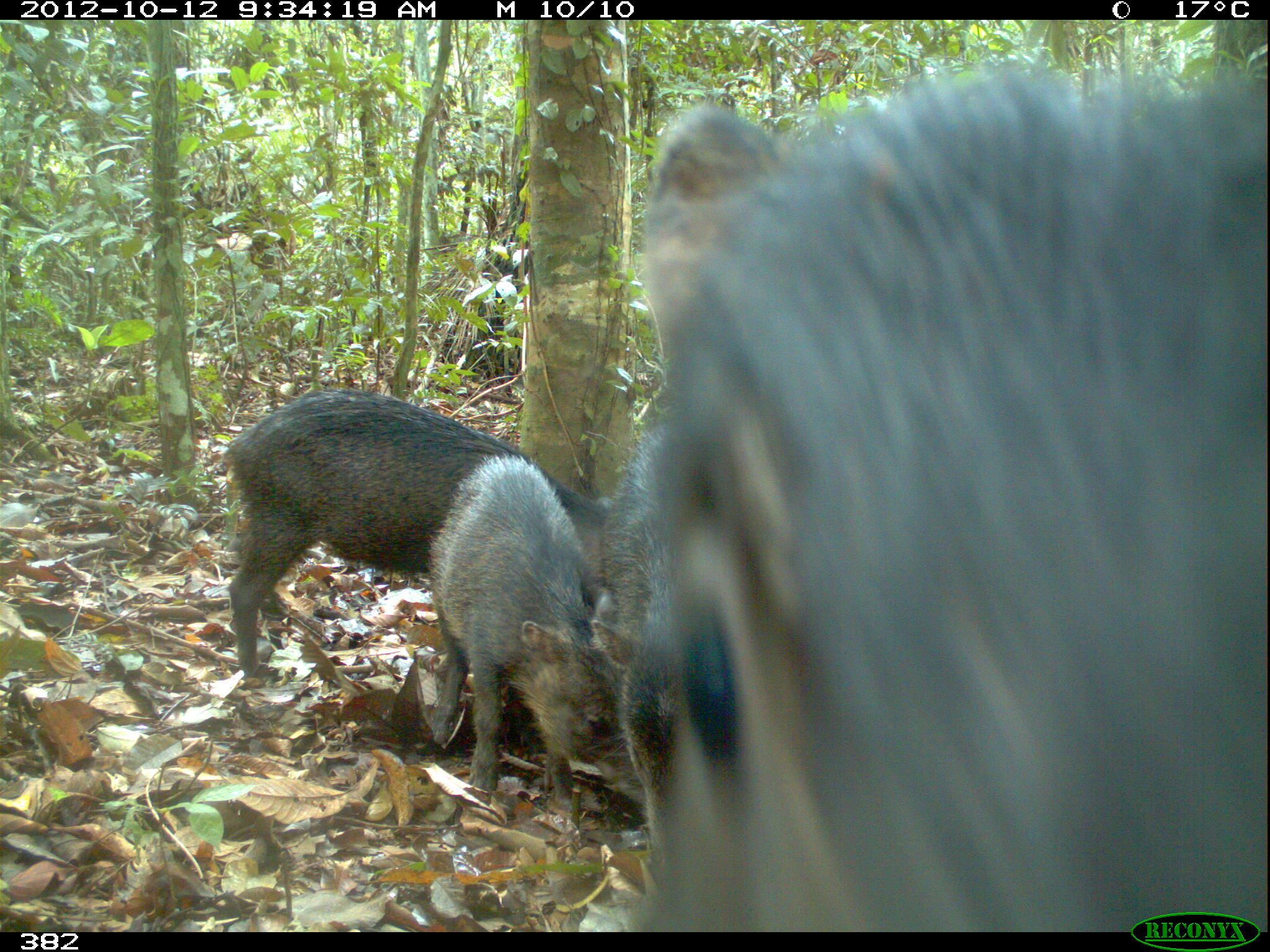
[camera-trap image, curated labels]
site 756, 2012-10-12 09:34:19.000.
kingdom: Animalia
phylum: Chordata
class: Mammalia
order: Artiodactyla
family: Tayassuidae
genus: Tayassu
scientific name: Tayassu pecari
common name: white-lipped peccary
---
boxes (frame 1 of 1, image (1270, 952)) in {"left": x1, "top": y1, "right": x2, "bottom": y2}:
tayassu pecari: {"left": 627, "top": 65, "right": 1270, "bottom": 932}; {"left": 217, "top": 390, "right": 610, "bottom": 677}; {"left": 421, "top": 454, "right": 643, "bottom": 823}; {"left": 597, "top": 420, "right": 650, "bottom": 787}